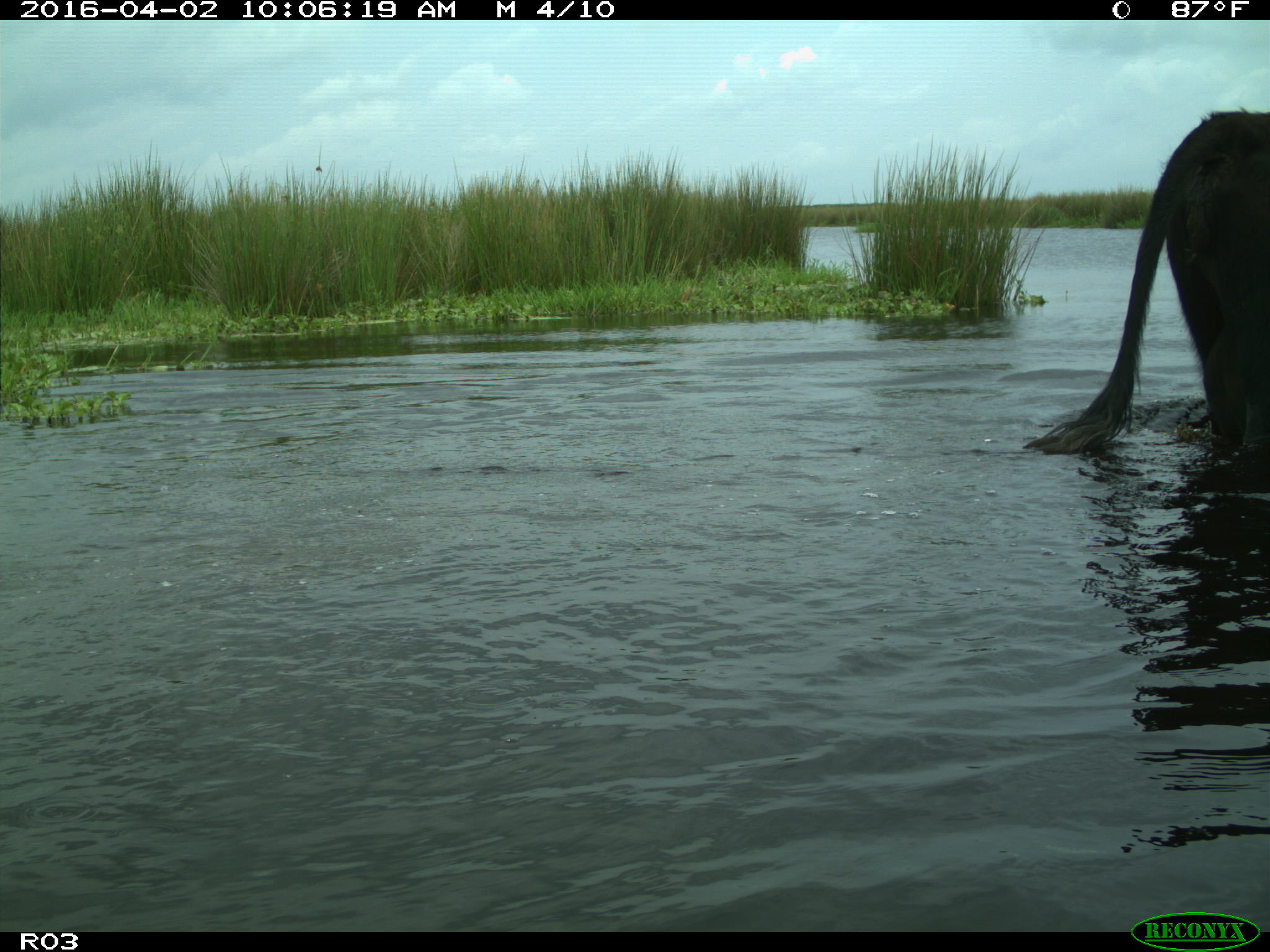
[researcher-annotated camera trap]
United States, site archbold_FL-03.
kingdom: Animalia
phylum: Chordata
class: Mammalia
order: Artiodactyla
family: Bovidae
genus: Bos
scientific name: Bos taurus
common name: domestic cow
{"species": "Bos taurus (domestic cow)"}